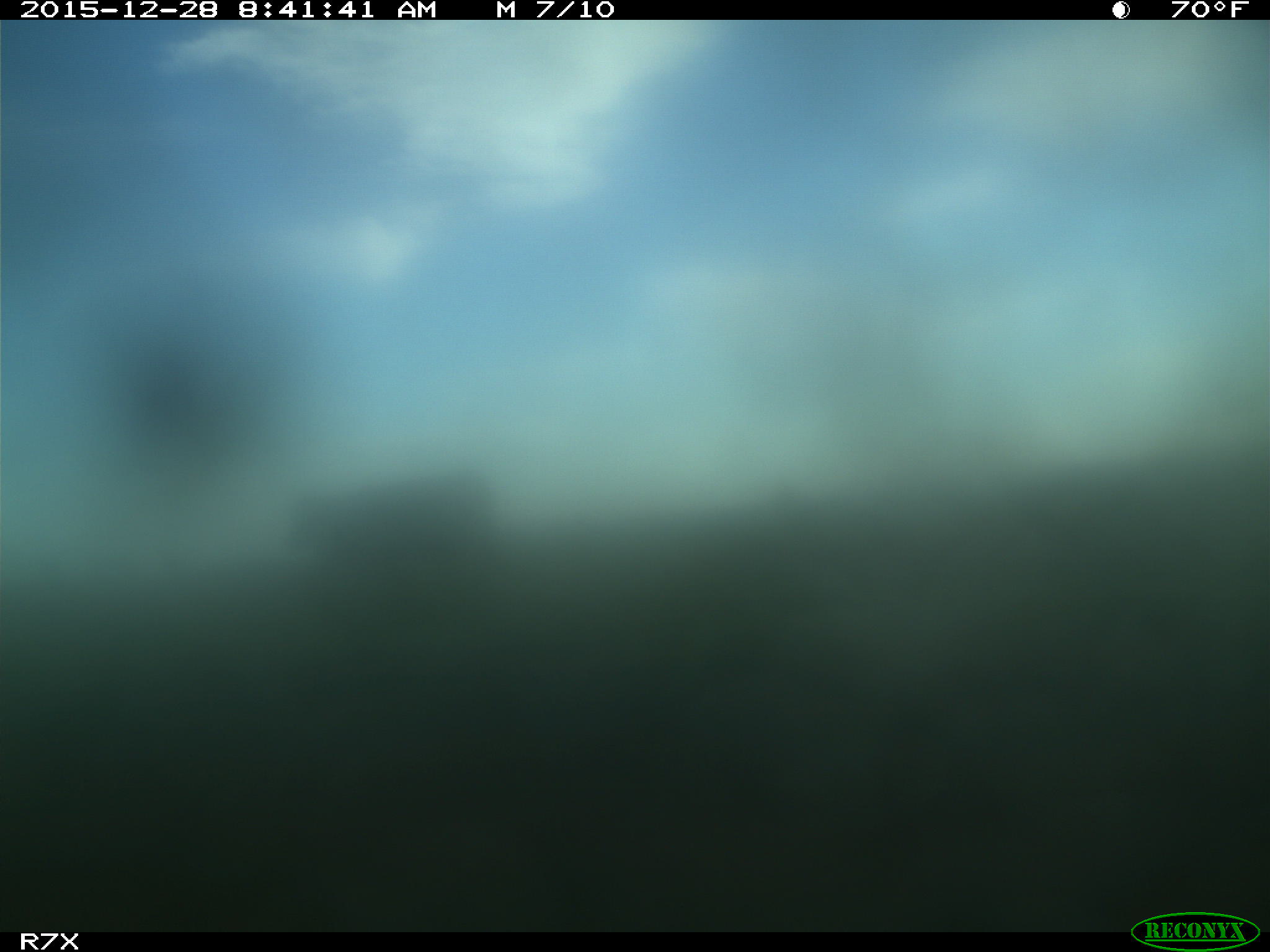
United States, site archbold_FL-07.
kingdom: Animalia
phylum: Chordata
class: Mammalia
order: Artiodactyla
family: Bovidae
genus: Bos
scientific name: Bos taurus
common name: domestic cow